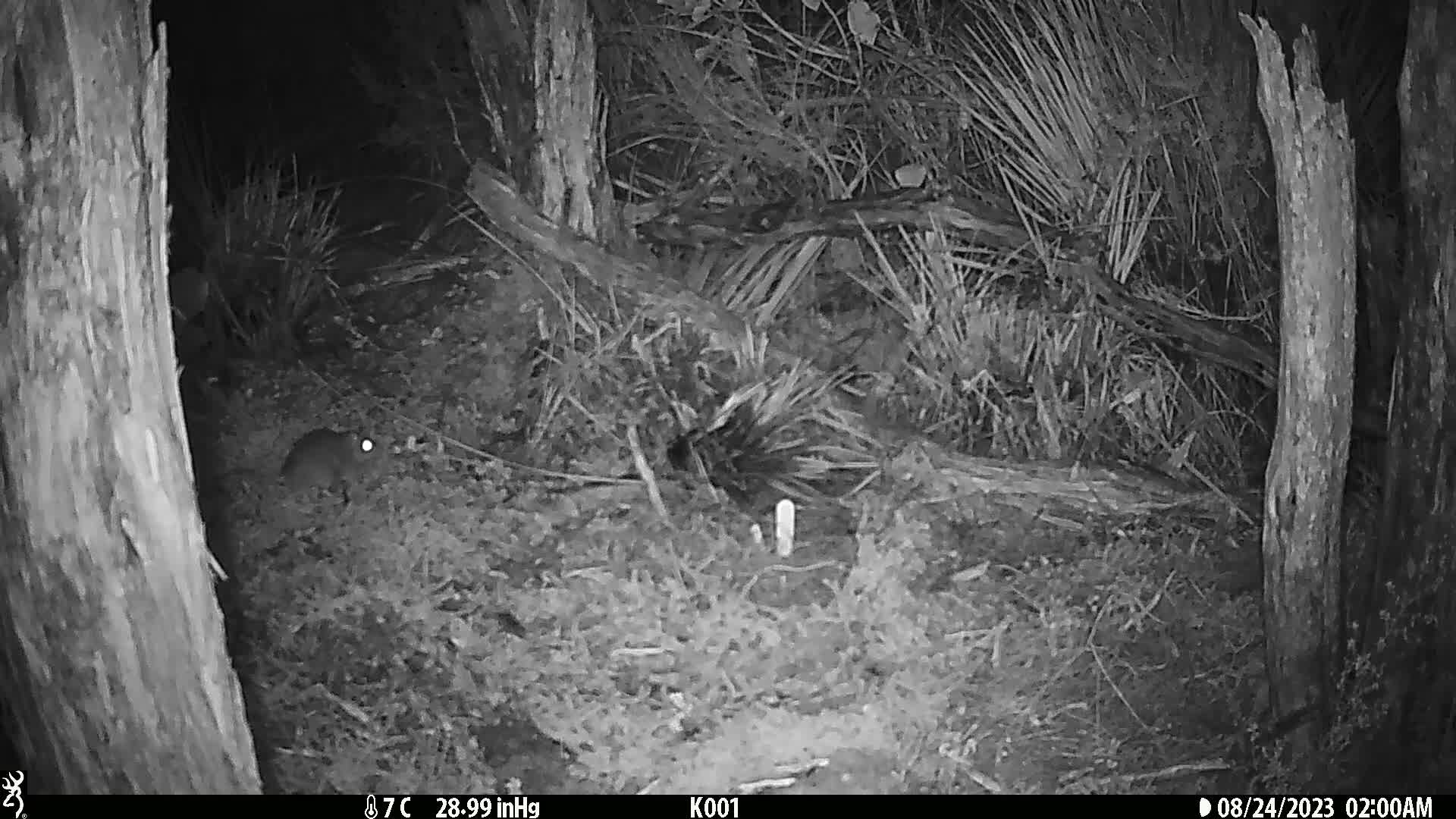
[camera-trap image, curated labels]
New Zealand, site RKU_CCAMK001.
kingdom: Animalia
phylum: Chordata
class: Mammalia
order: Rodentia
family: Muridae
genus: Rattus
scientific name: Rattus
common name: rat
Rat (Rattus).